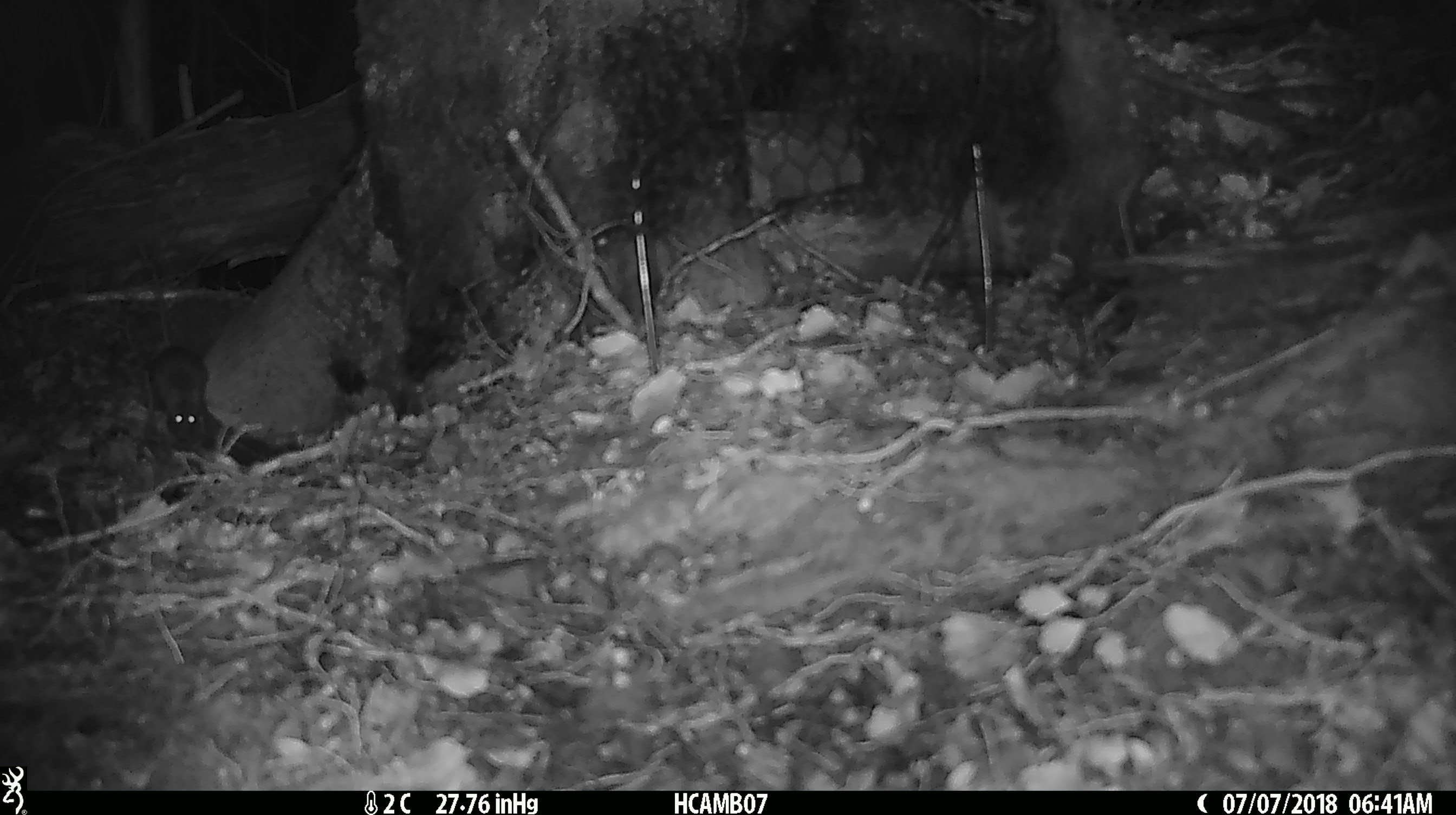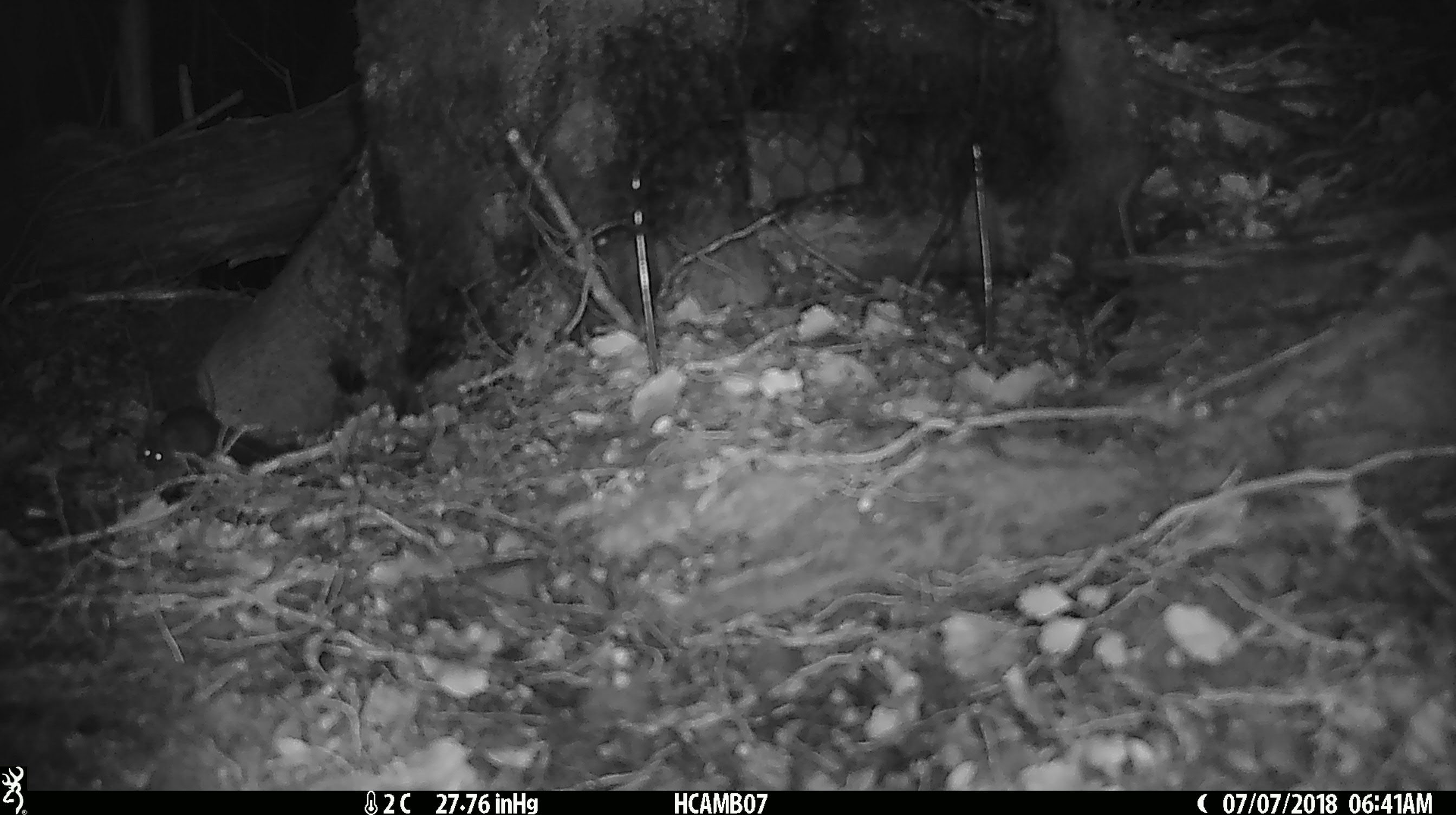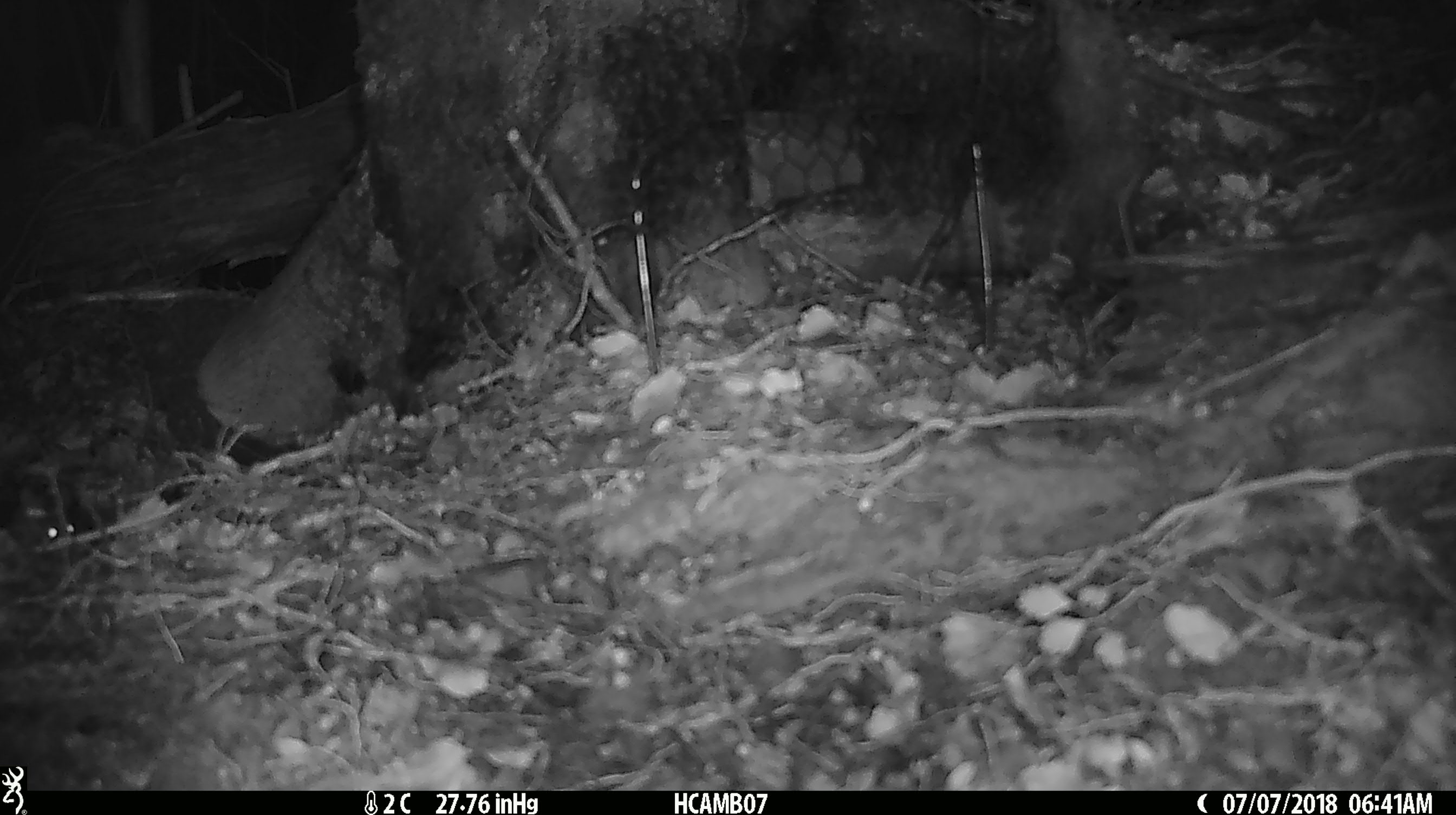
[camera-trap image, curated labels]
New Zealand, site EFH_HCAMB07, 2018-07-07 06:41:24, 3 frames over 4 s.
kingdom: Animalia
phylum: Chordata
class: Mammalia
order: Rodentia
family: Muridae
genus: Mus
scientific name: Mus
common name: mouse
Mouse (Mus).